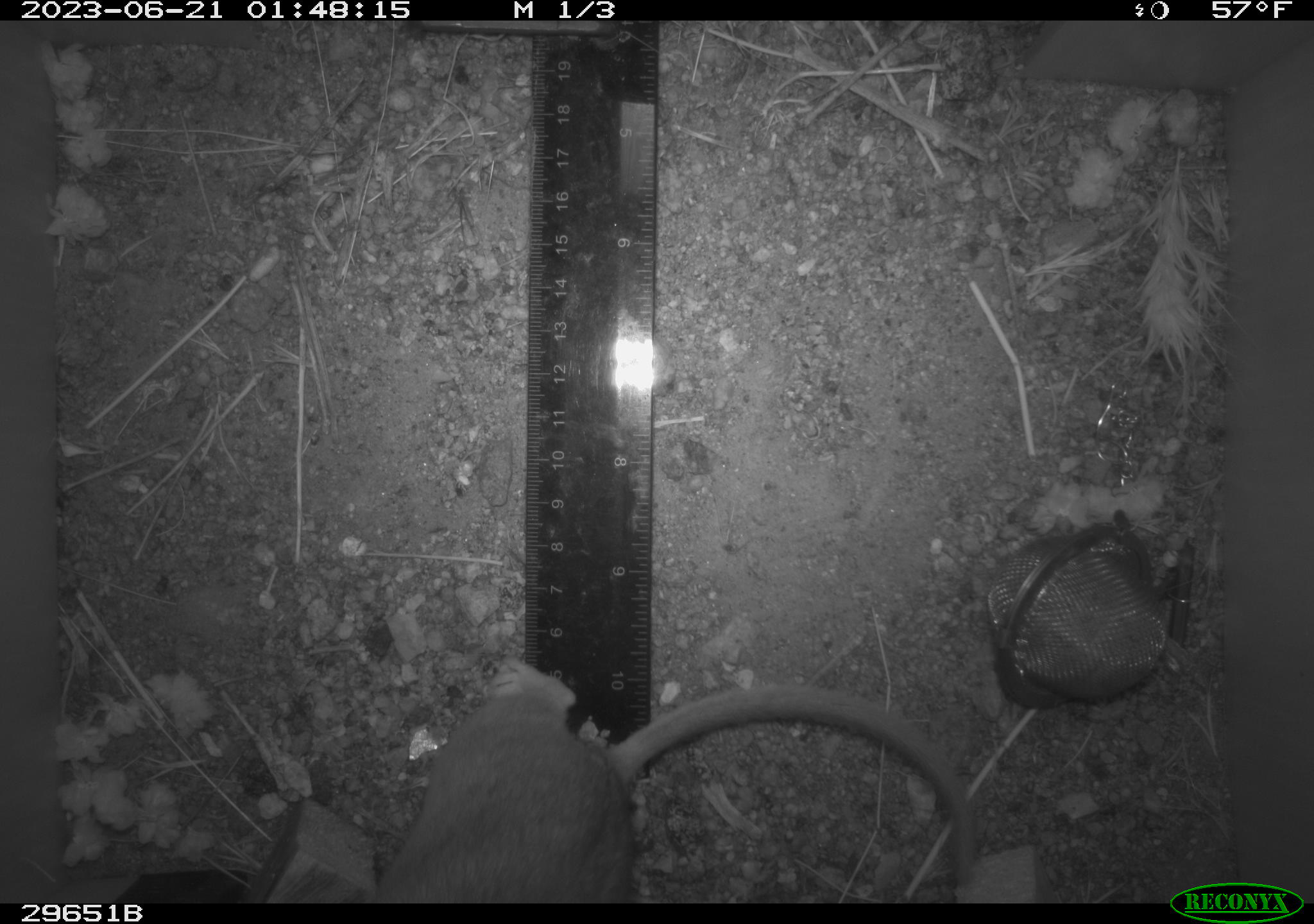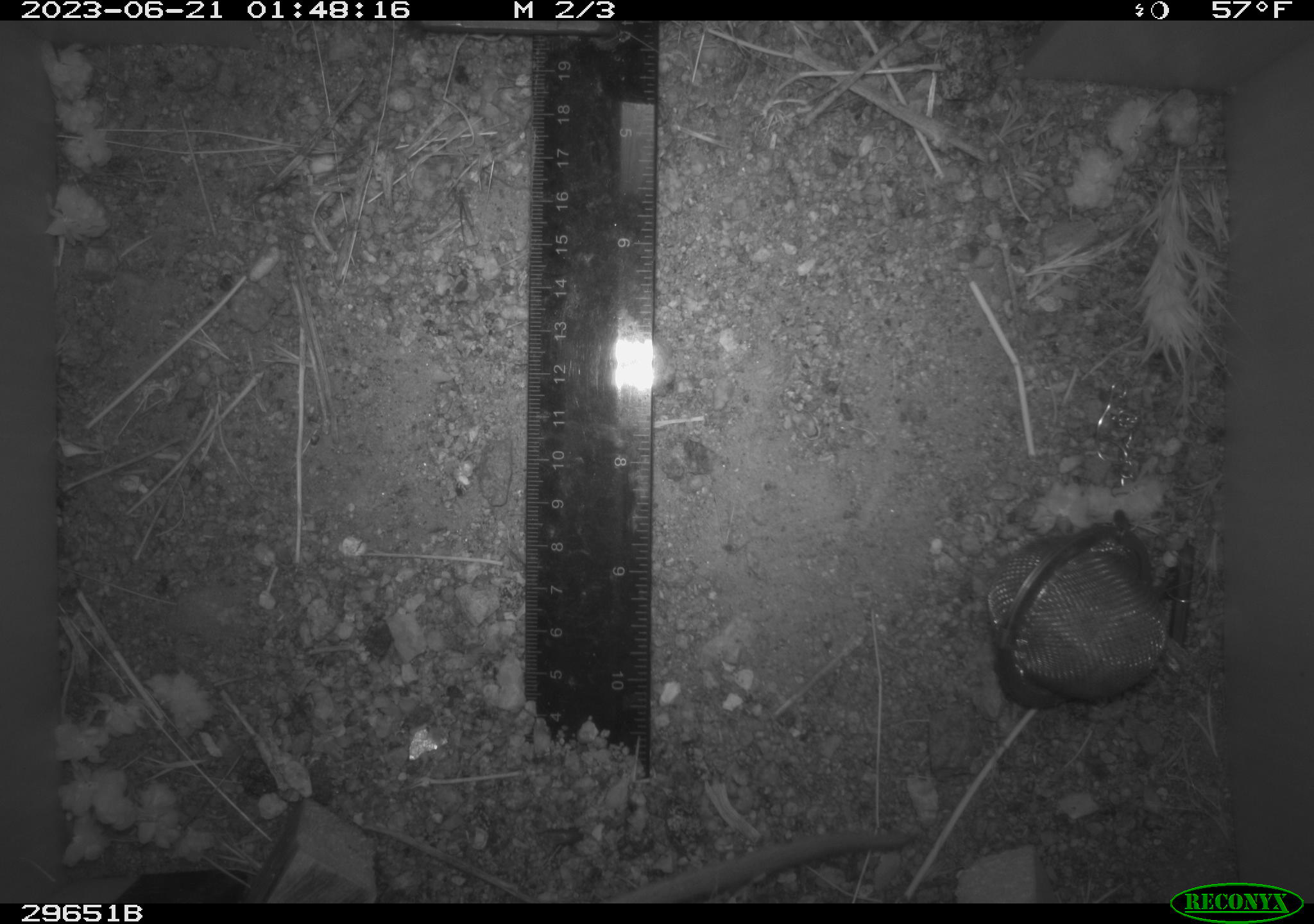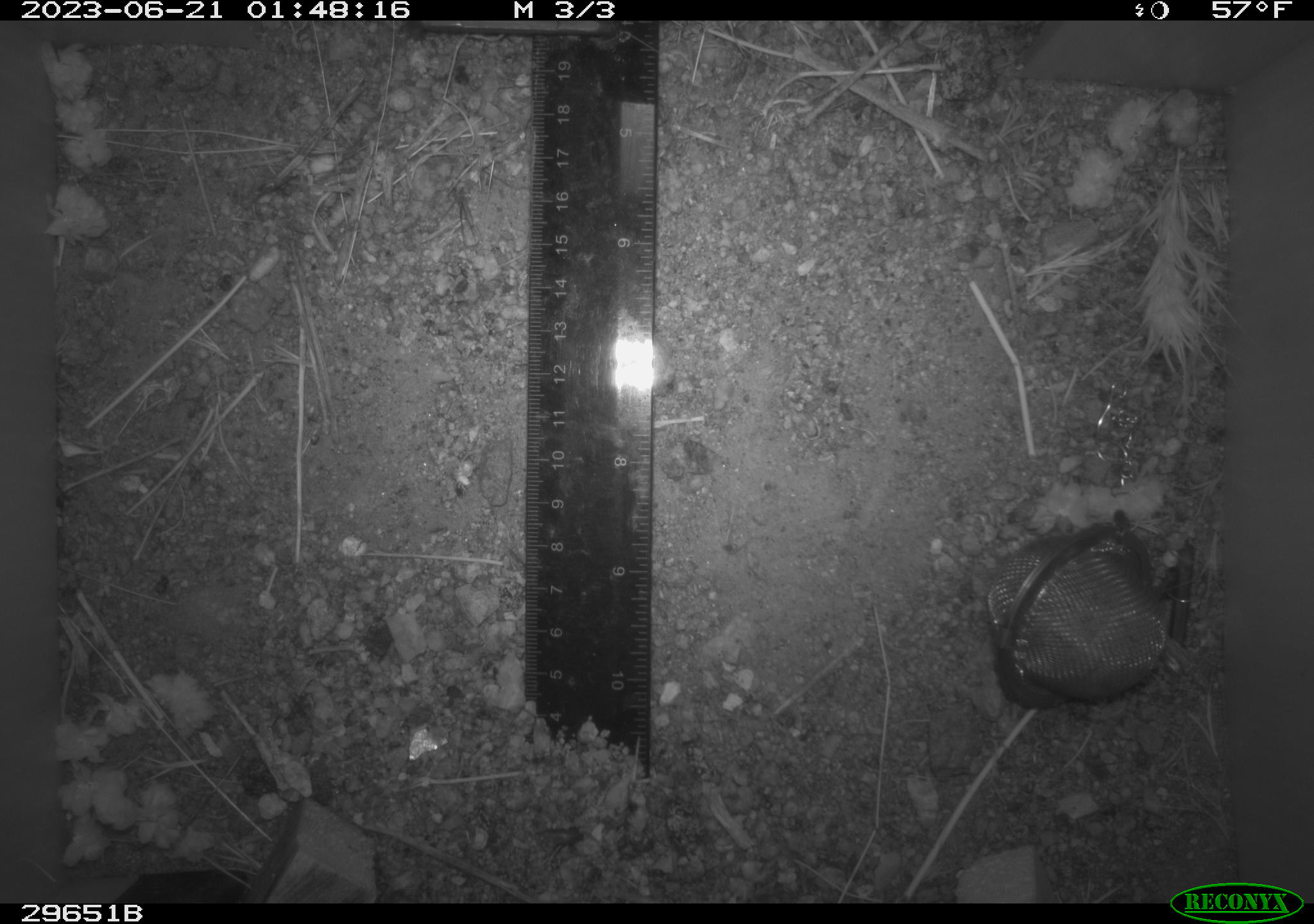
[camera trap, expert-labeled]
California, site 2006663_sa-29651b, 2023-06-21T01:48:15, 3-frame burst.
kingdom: Animalia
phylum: Chordata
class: Mammalia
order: Rodentia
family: Cricetidae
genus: Neotoma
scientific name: Neotoma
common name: pack rat or woodrat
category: neotoma species